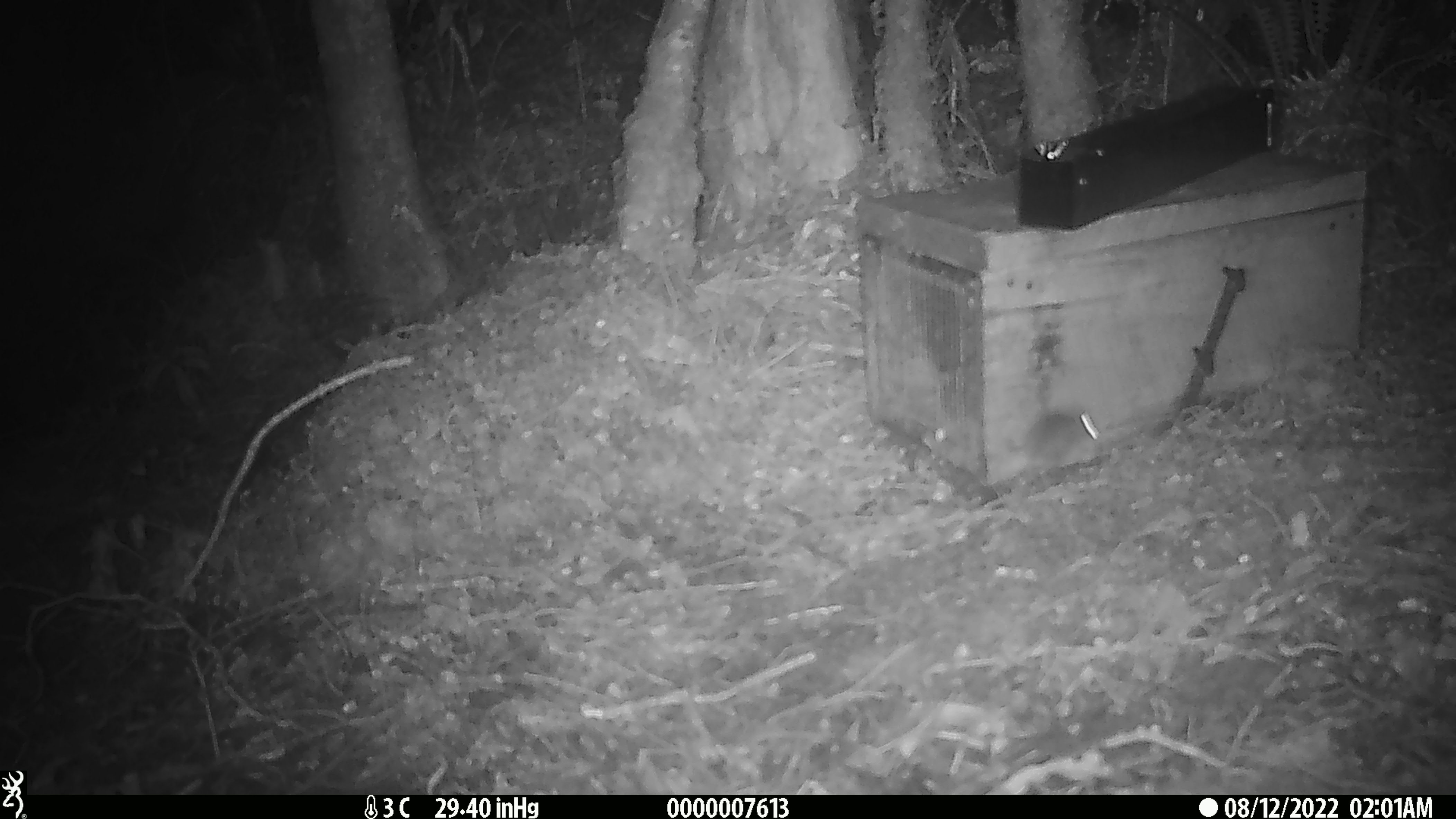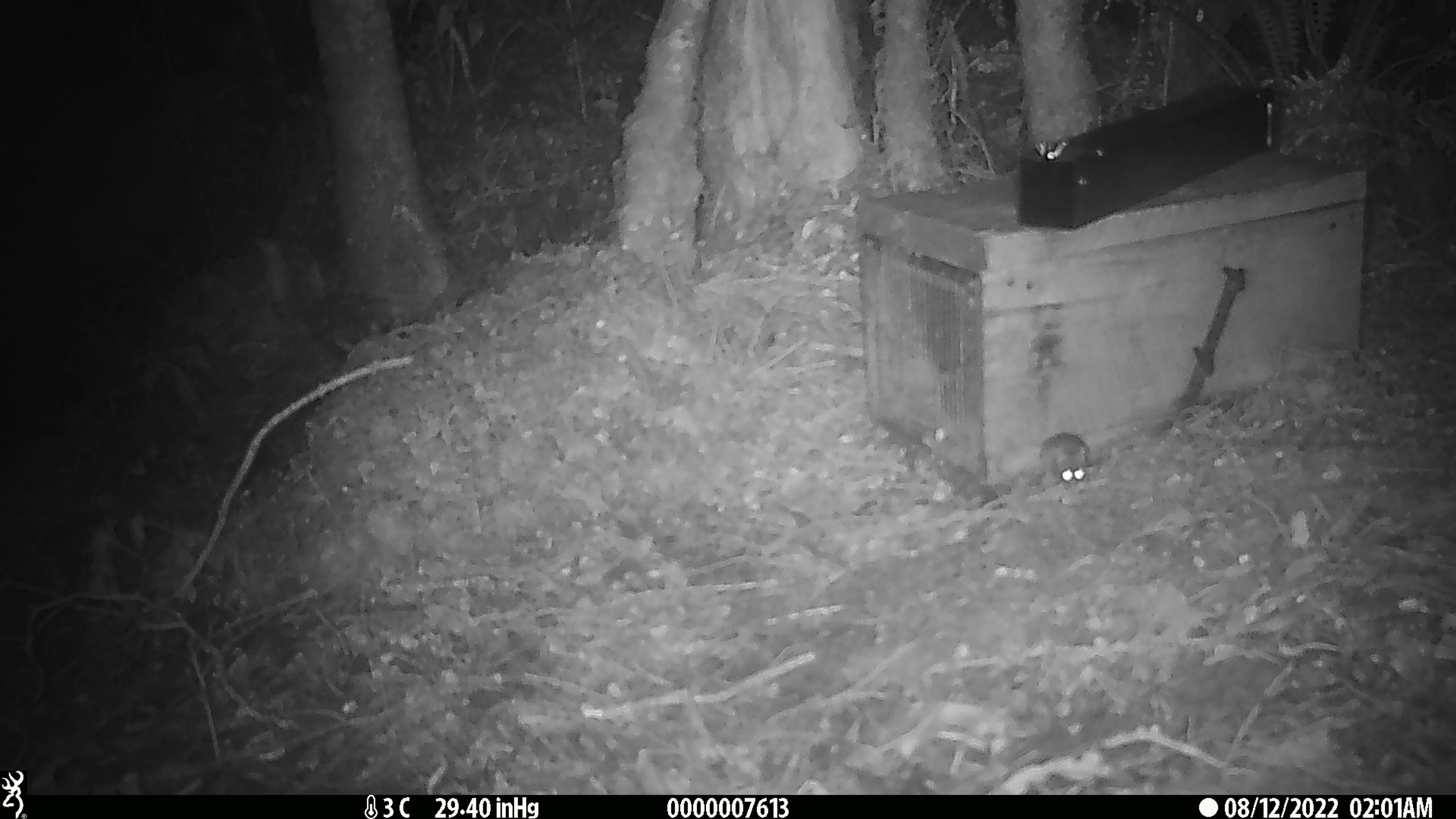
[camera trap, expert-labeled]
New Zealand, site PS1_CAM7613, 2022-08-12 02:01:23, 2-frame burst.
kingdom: Animalia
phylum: Chordata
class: Mammalia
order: Rodentia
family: Muridae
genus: Mus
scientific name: Mus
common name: mouse